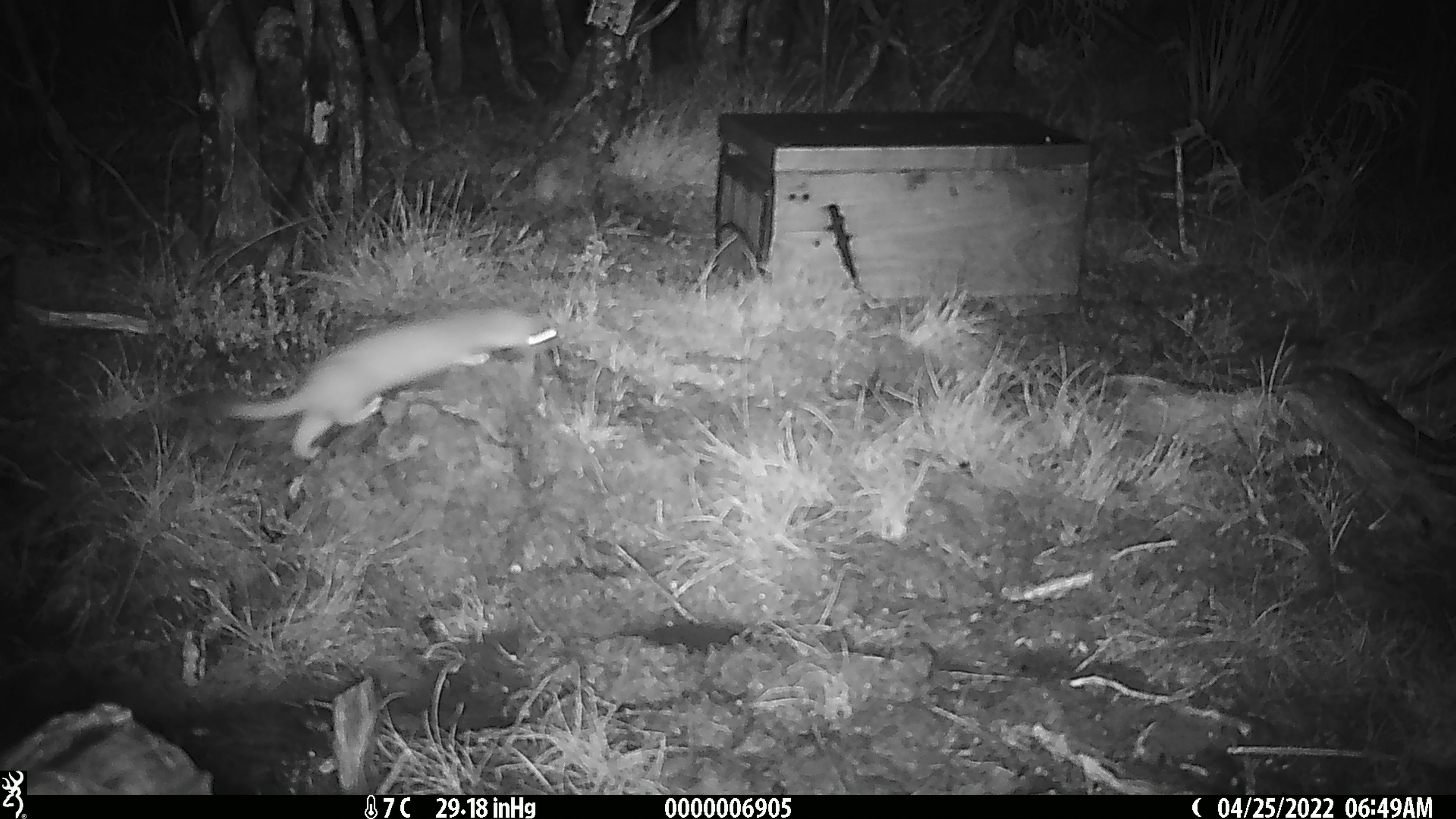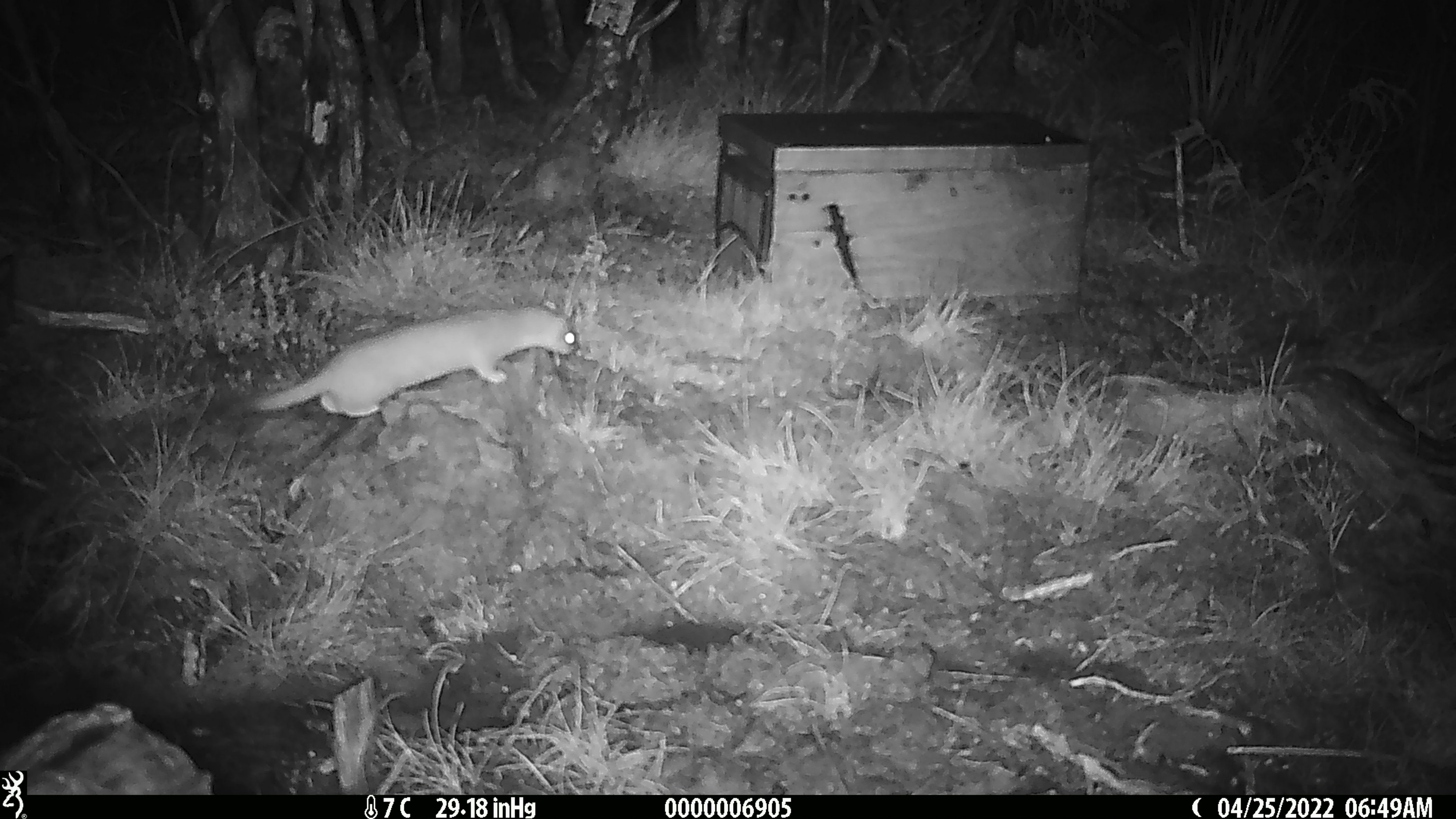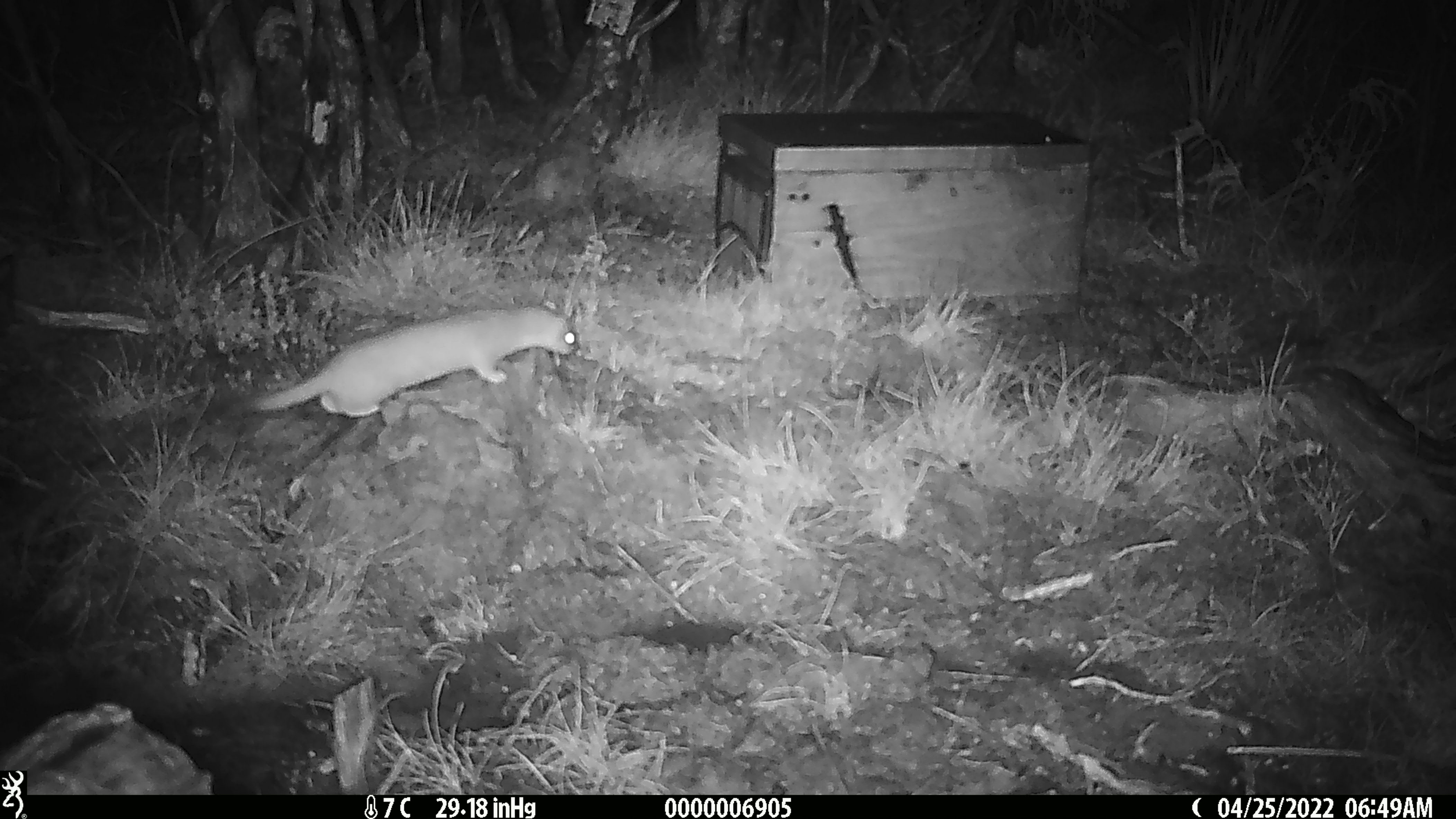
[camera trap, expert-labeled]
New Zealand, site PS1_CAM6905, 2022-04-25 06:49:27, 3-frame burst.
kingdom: Animalia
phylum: Chordata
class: Mammalia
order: Carnivora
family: Mustelidae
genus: Mustela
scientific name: Mustela erminea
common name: stoat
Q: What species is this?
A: Stoat (Mustela erminea).